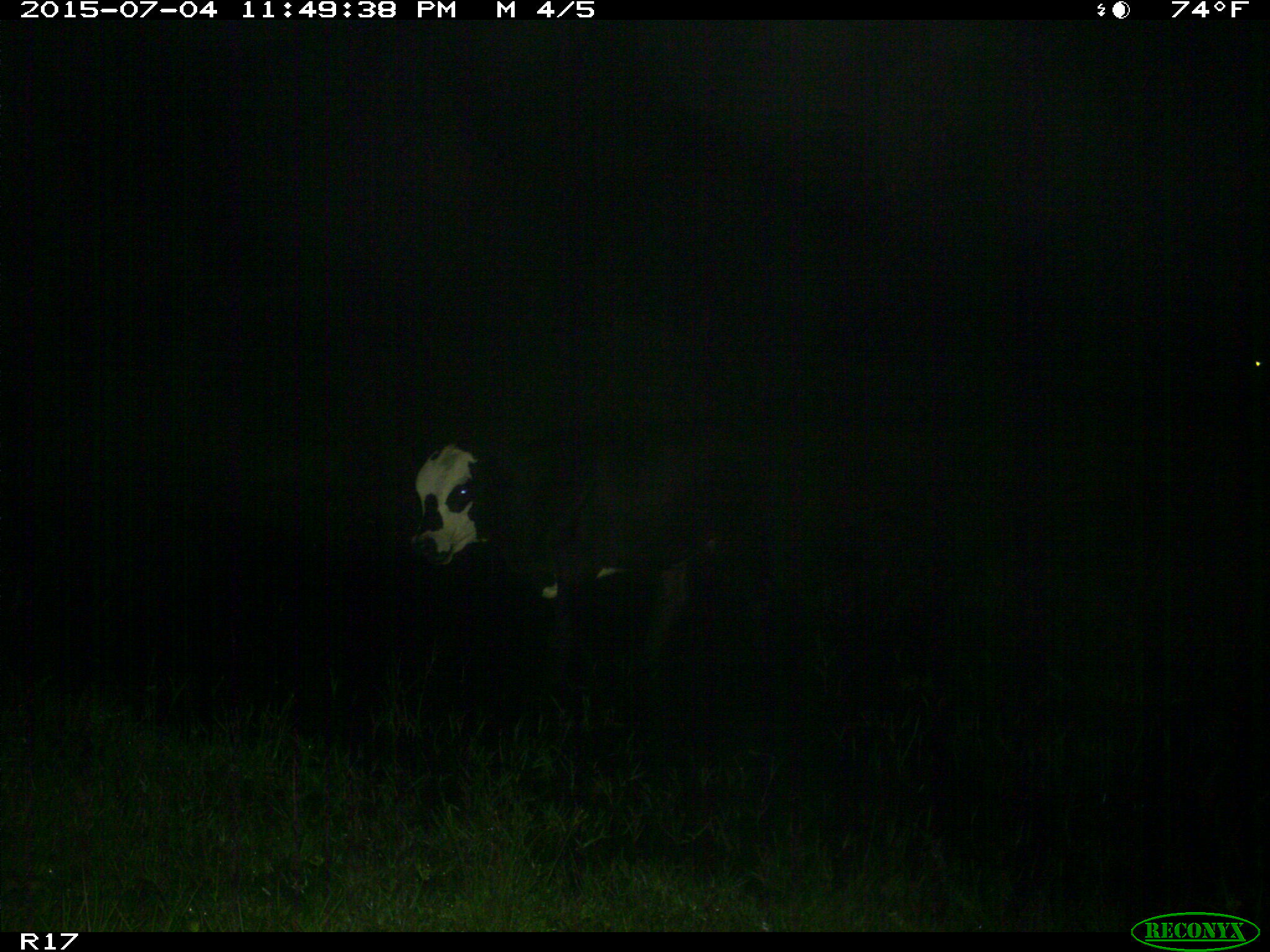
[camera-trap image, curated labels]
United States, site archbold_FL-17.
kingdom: Animalia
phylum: Chordata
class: Mammalia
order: Artiodactyla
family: Bovidae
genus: Bos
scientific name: Bos taurus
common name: domestic cow